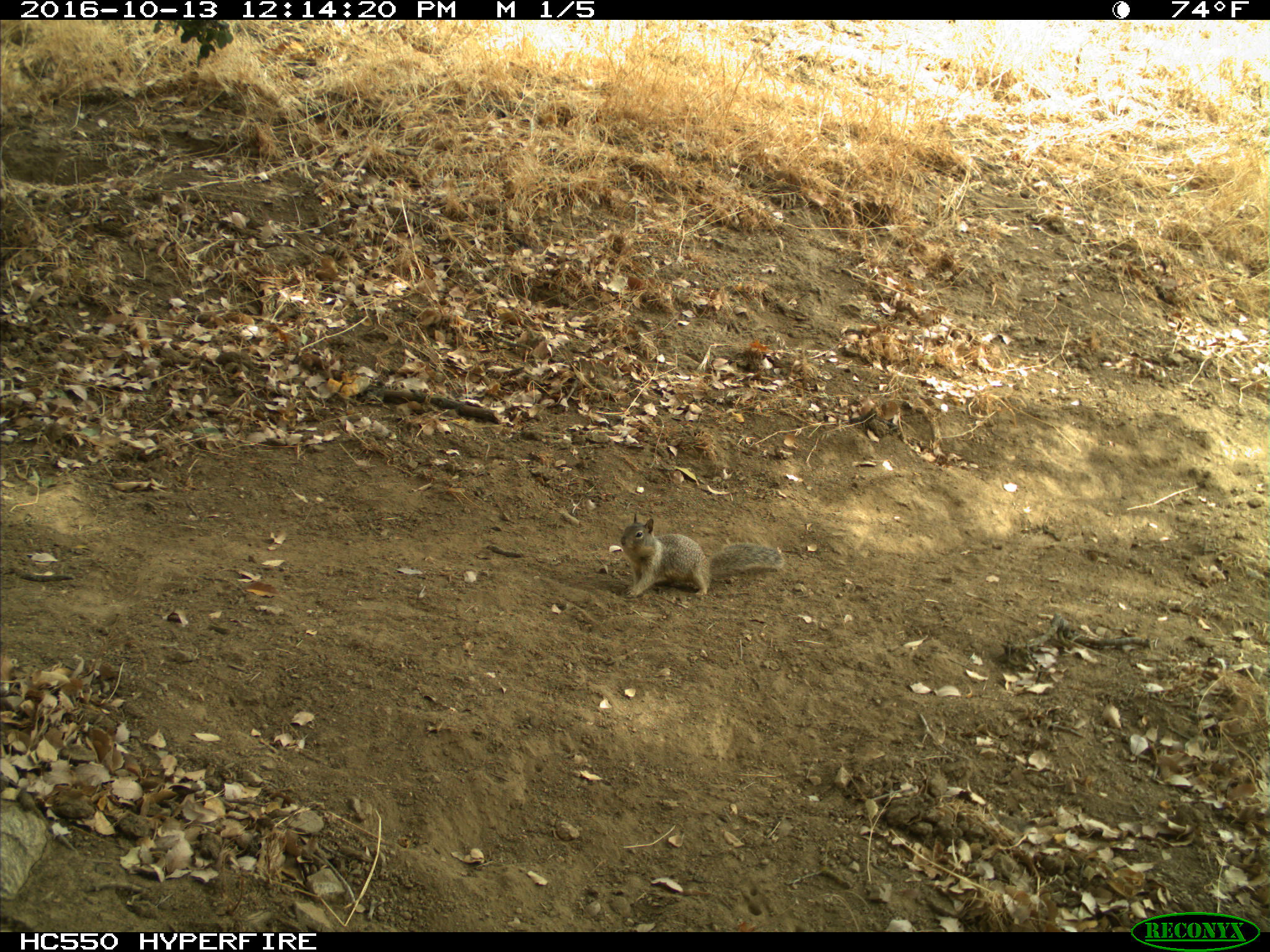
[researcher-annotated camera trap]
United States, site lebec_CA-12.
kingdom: Animalia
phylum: Chordata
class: Mammalia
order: Rodentia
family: Sciuridae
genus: Otospermophilus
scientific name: Otospermophilus beecheyi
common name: california ground squirrel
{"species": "Otospermophilus beecheyi (california ground squirrel)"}